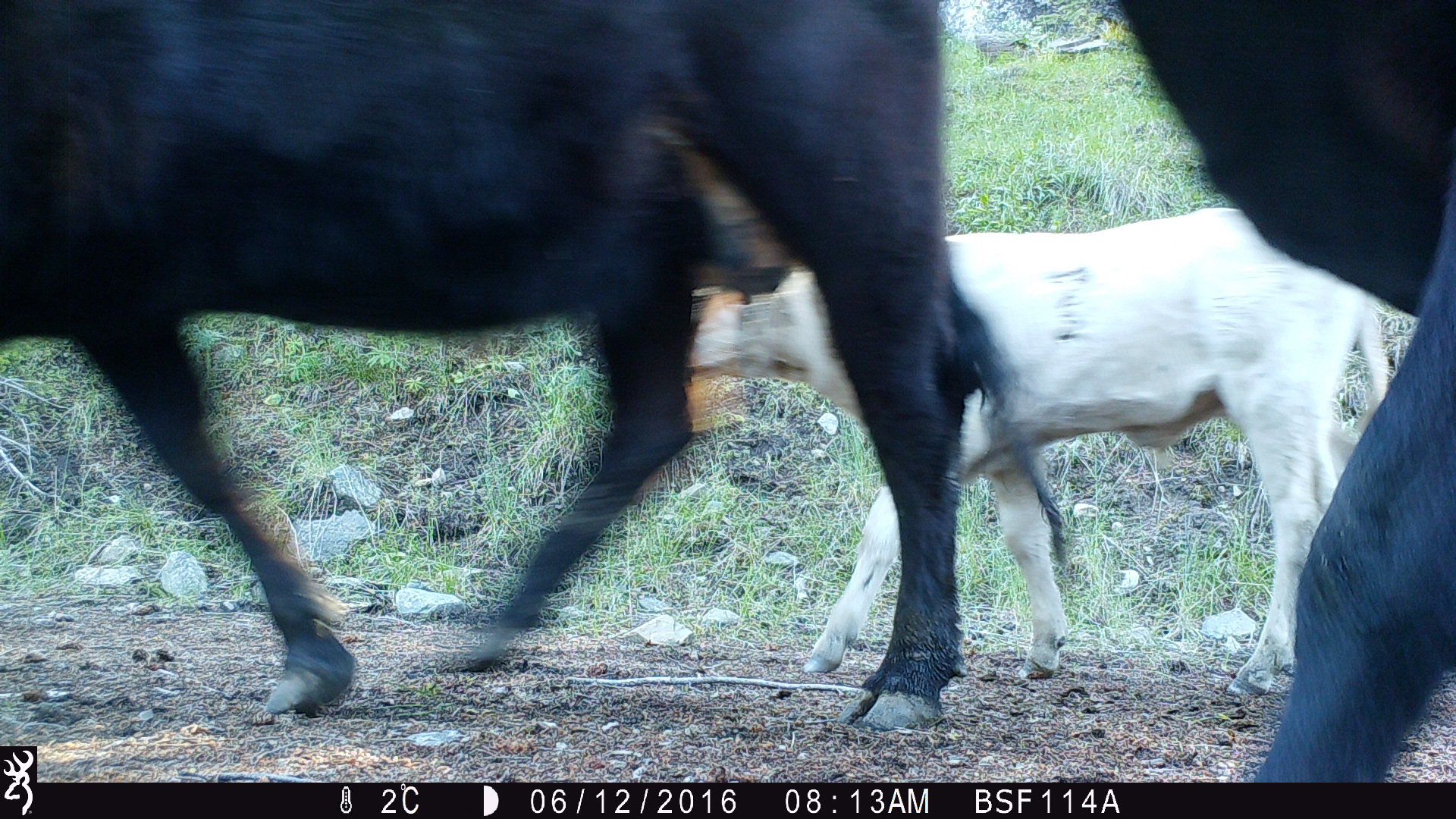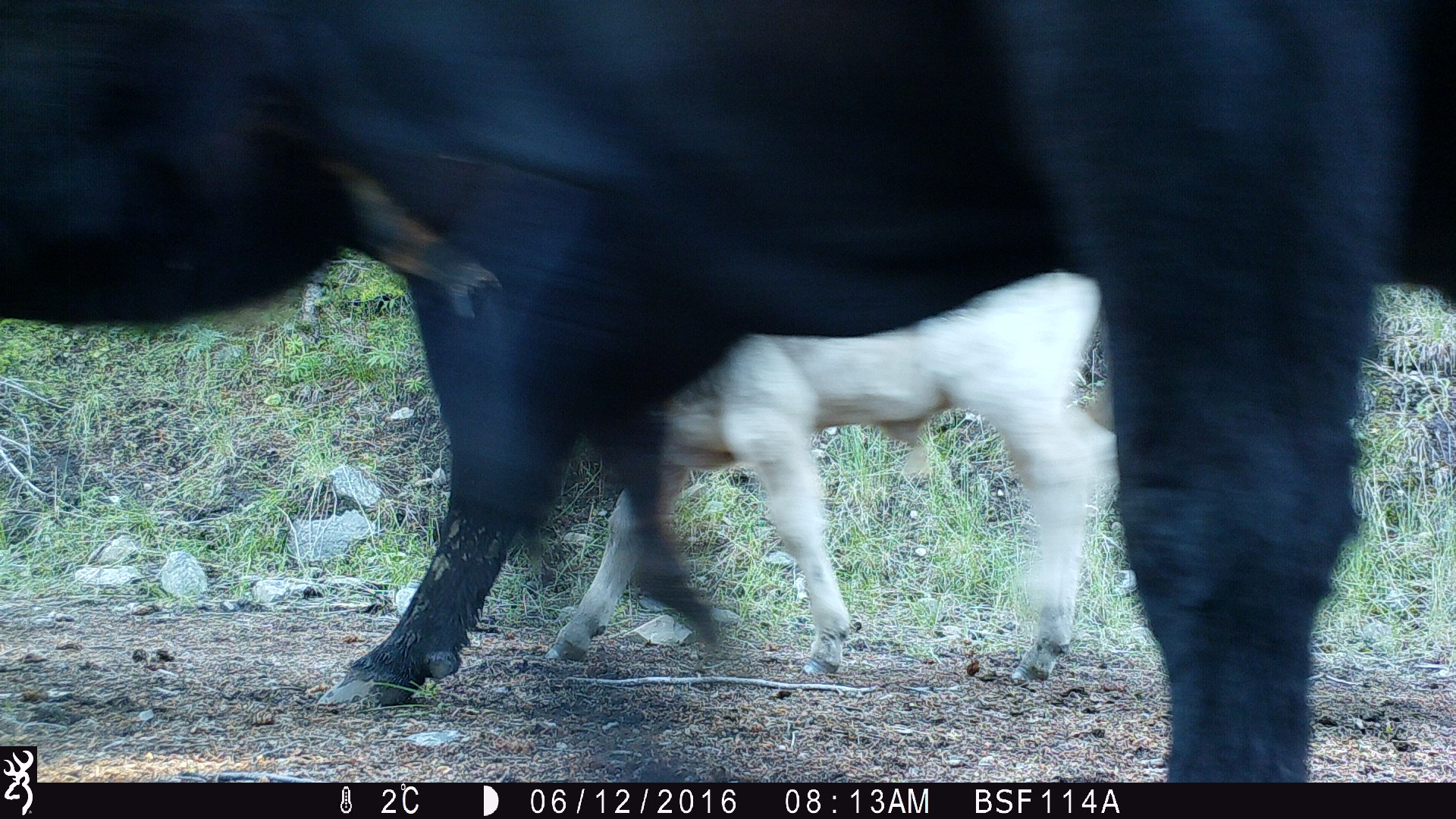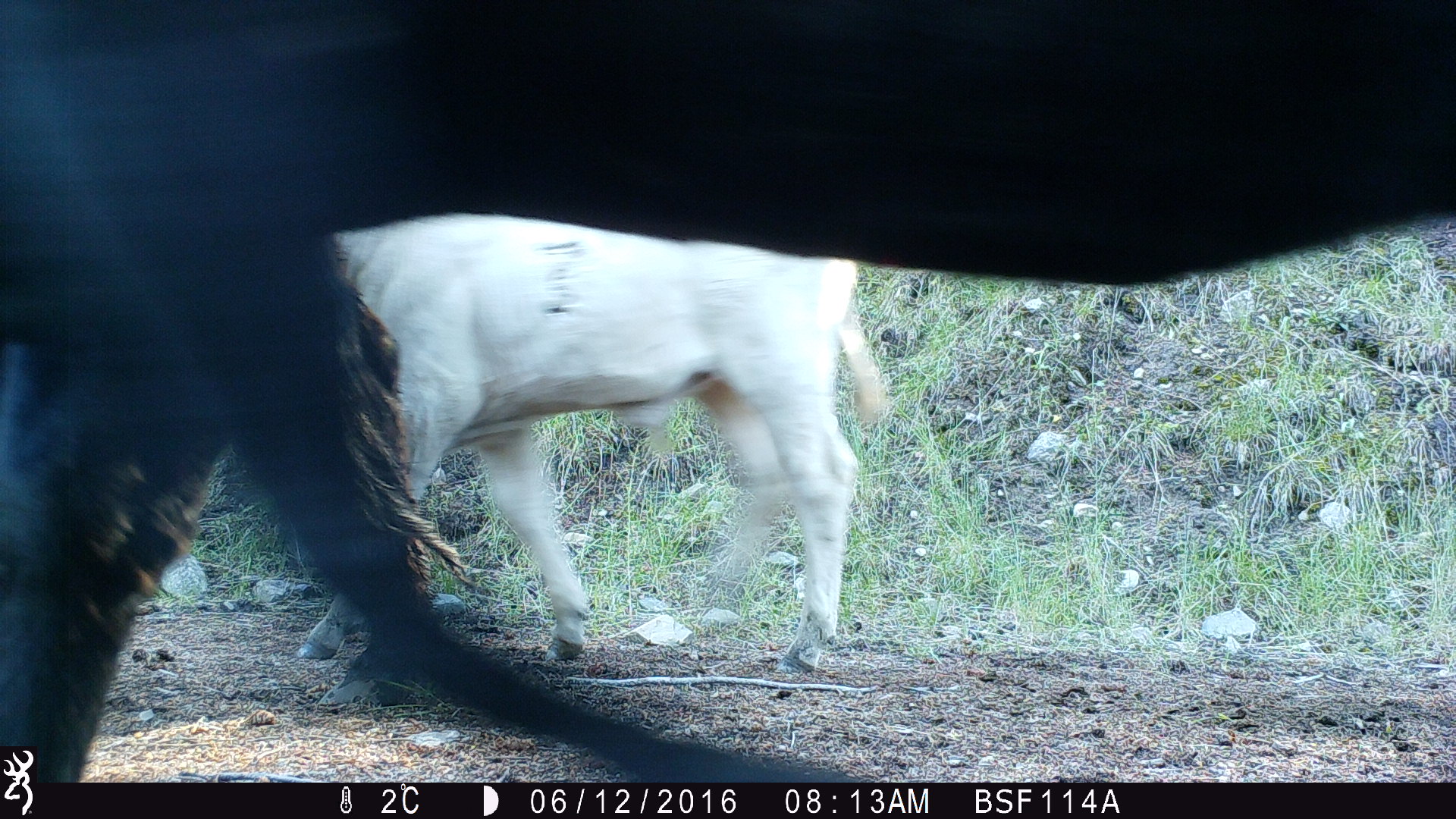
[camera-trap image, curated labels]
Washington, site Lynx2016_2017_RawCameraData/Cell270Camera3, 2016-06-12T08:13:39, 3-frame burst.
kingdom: Animalia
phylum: Chordata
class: Mammalia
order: Artiodactyla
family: Bovidae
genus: Bos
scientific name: Bos taurus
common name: domestic cattle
Domestic cattle (Bos taurus). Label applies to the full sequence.